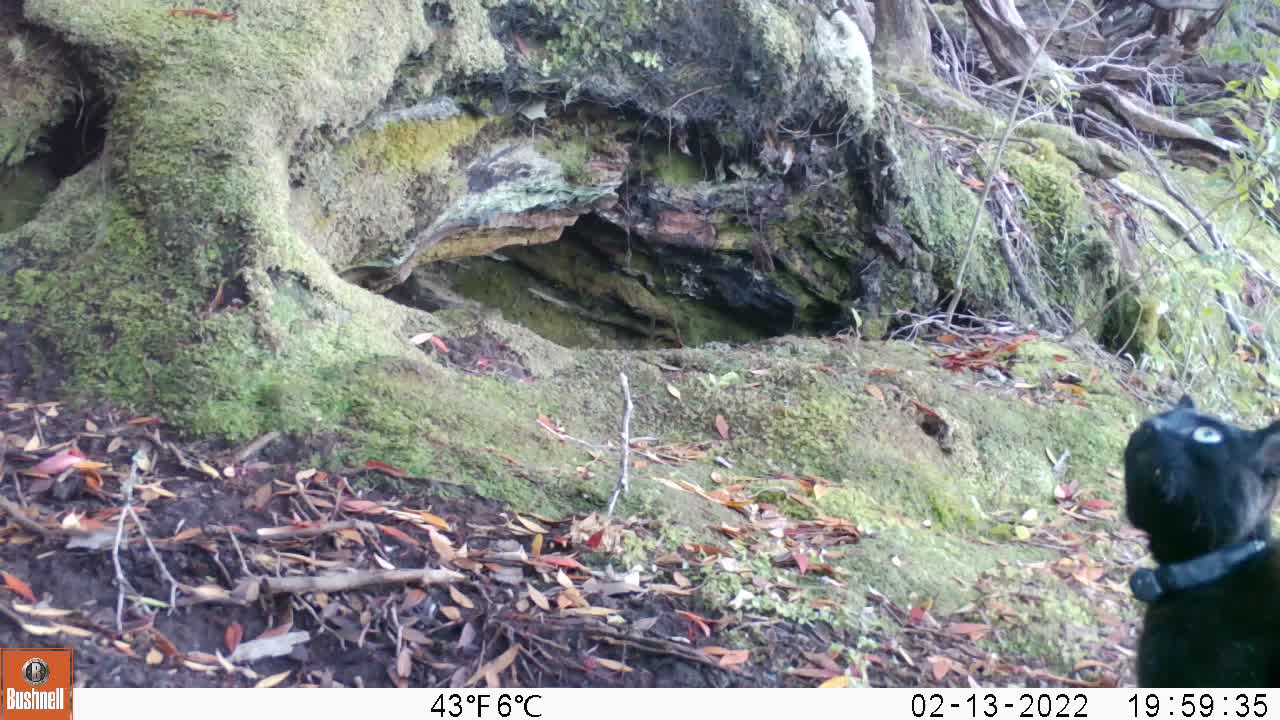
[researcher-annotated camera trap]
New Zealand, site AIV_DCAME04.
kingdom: Animalia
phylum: Chordata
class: Mammalia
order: Carnivora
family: Felidae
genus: Felis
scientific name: Felis catus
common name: domestic cat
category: cat